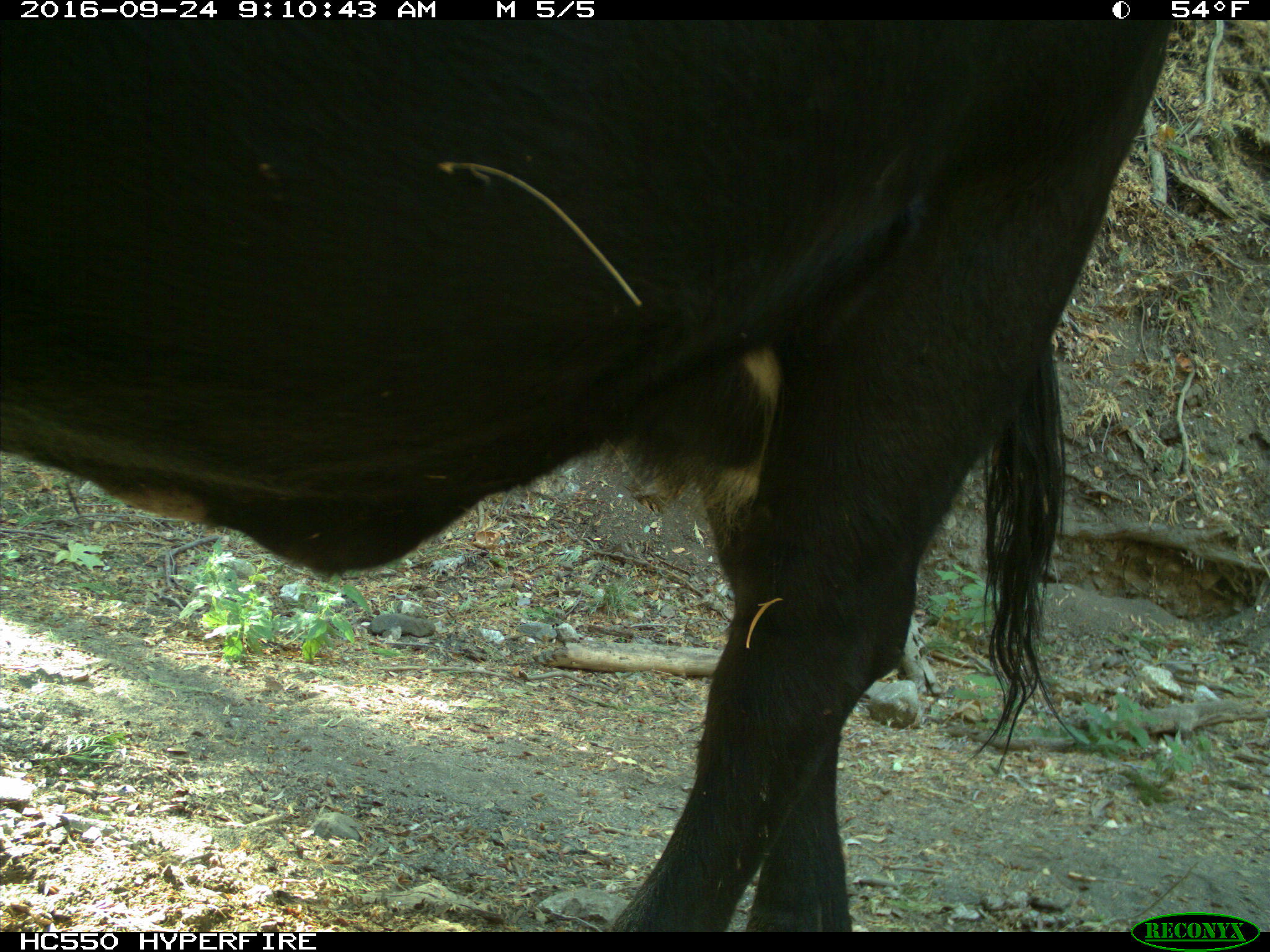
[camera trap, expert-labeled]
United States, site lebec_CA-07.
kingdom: Animalia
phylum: Chordata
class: Mammalia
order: Artiodactyla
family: Bovidae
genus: Bos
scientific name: Bos taurus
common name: domestic cow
Bos taurus (domestic cow).